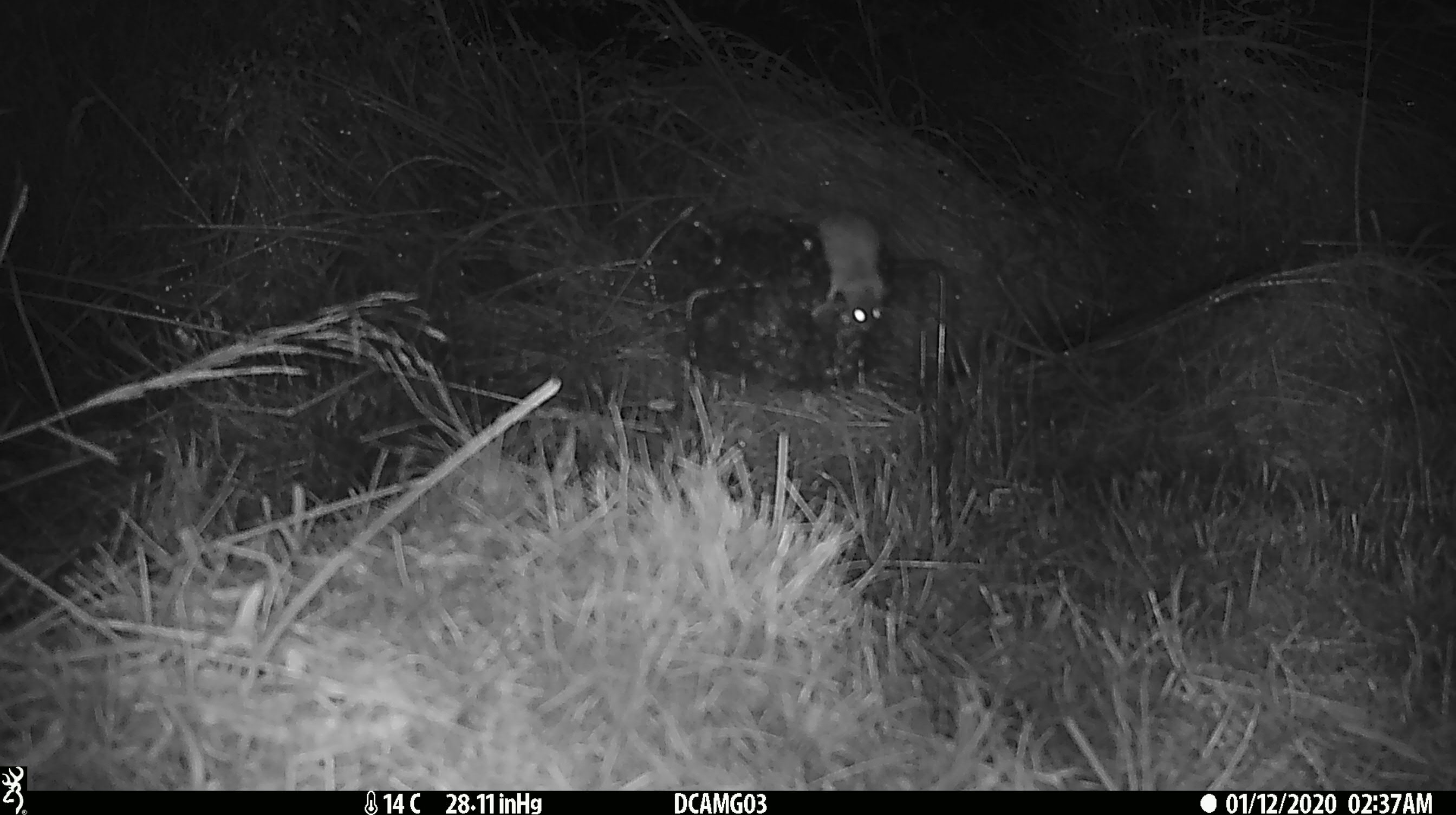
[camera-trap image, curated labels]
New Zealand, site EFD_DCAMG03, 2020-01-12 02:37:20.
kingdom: Animalia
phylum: Chordata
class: Mammalia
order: Rodentia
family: Muridae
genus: Mus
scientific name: Mus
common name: mouse